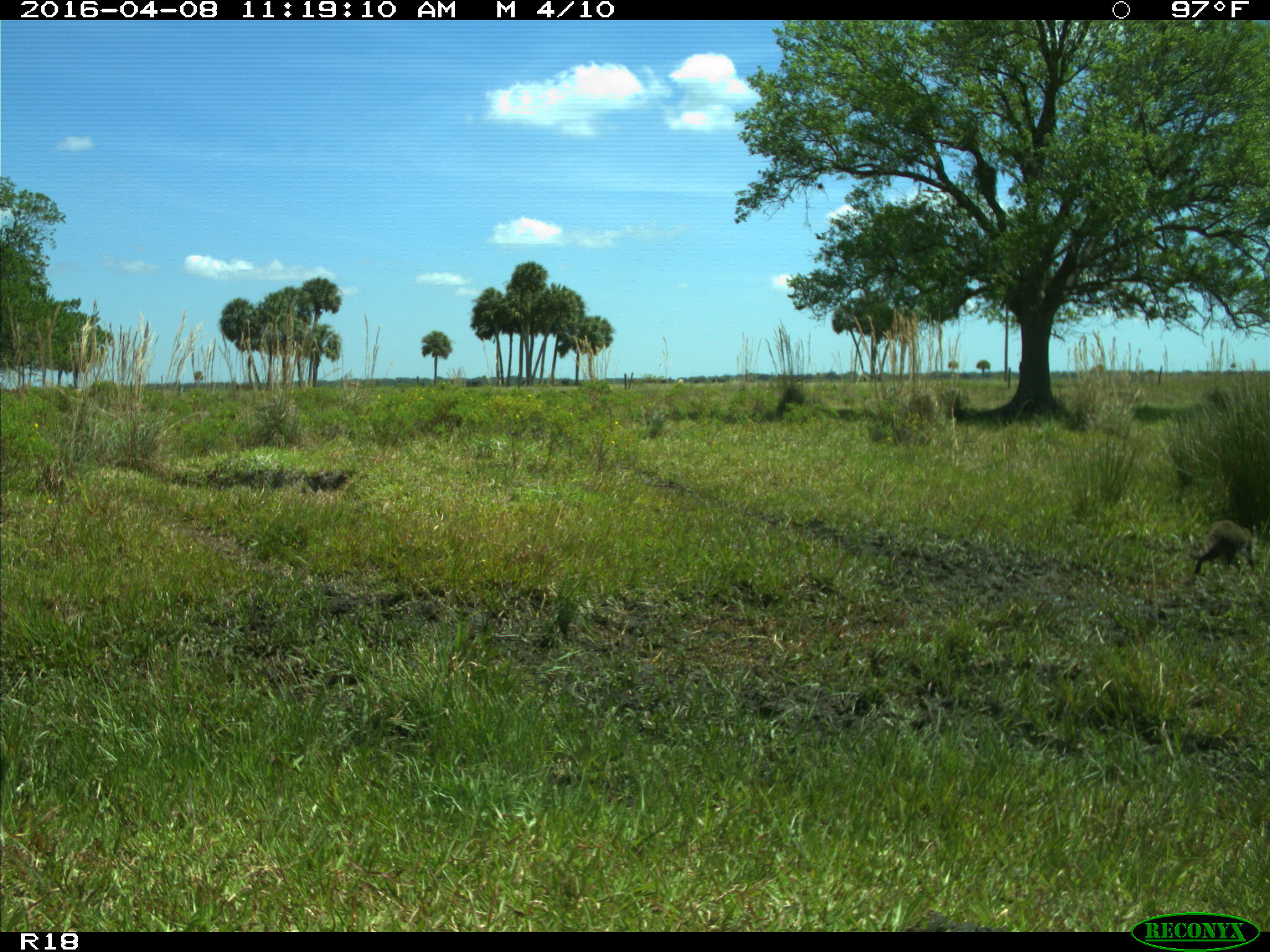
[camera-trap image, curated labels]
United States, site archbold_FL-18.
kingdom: Animalia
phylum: Chordata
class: Mammalia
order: Carnivora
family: Procyonidae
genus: Procyon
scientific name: Procyon lotor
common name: common raccoon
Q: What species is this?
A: Procyon lotor (common raccoon).